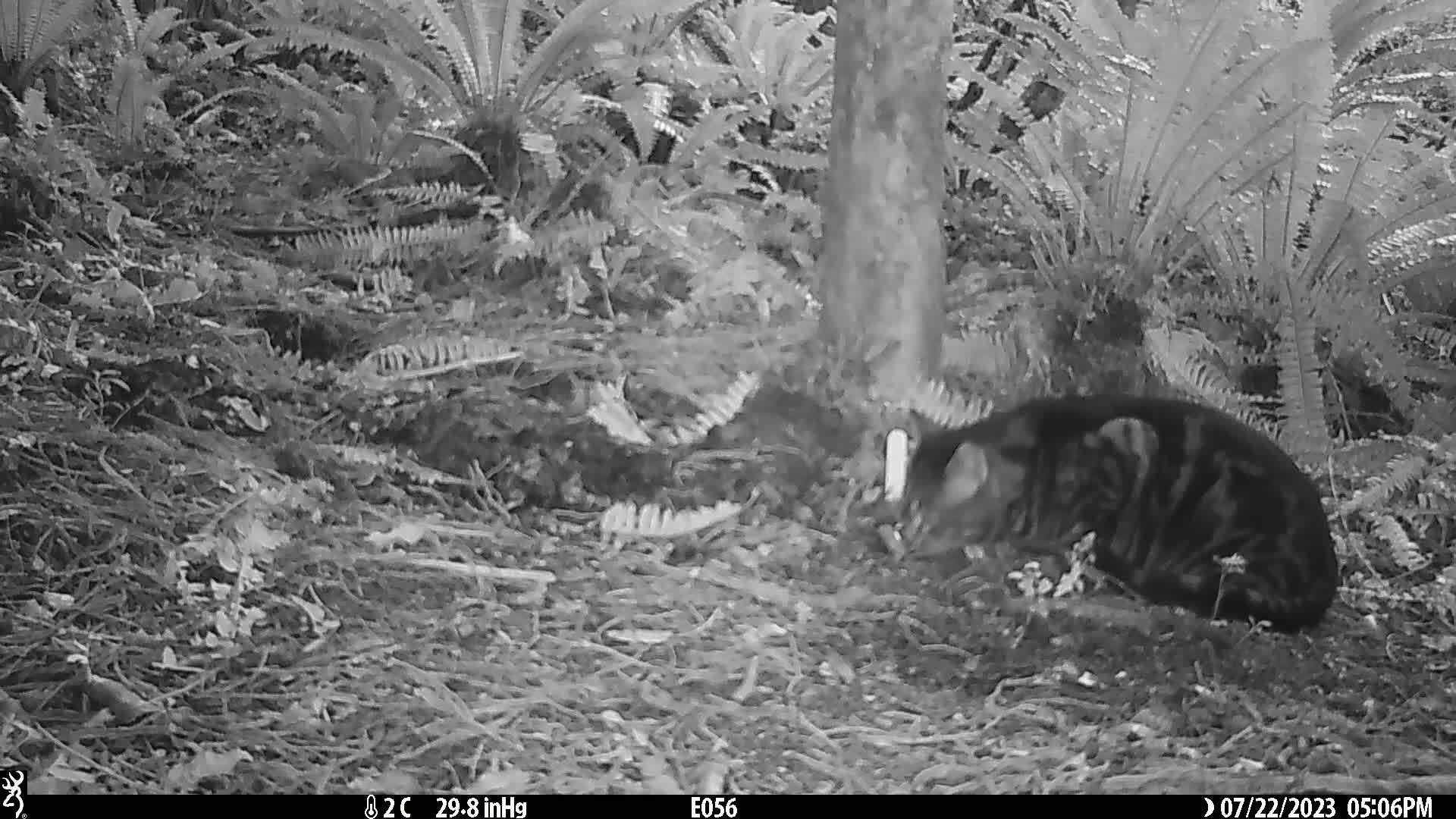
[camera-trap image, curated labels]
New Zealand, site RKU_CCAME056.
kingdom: Animalia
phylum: Chordata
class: Mammalia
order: Carnivora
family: Felidae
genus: Felis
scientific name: Felis catus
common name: domestic cat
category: cat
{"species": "cat (domestic cat) (Felis catus)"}